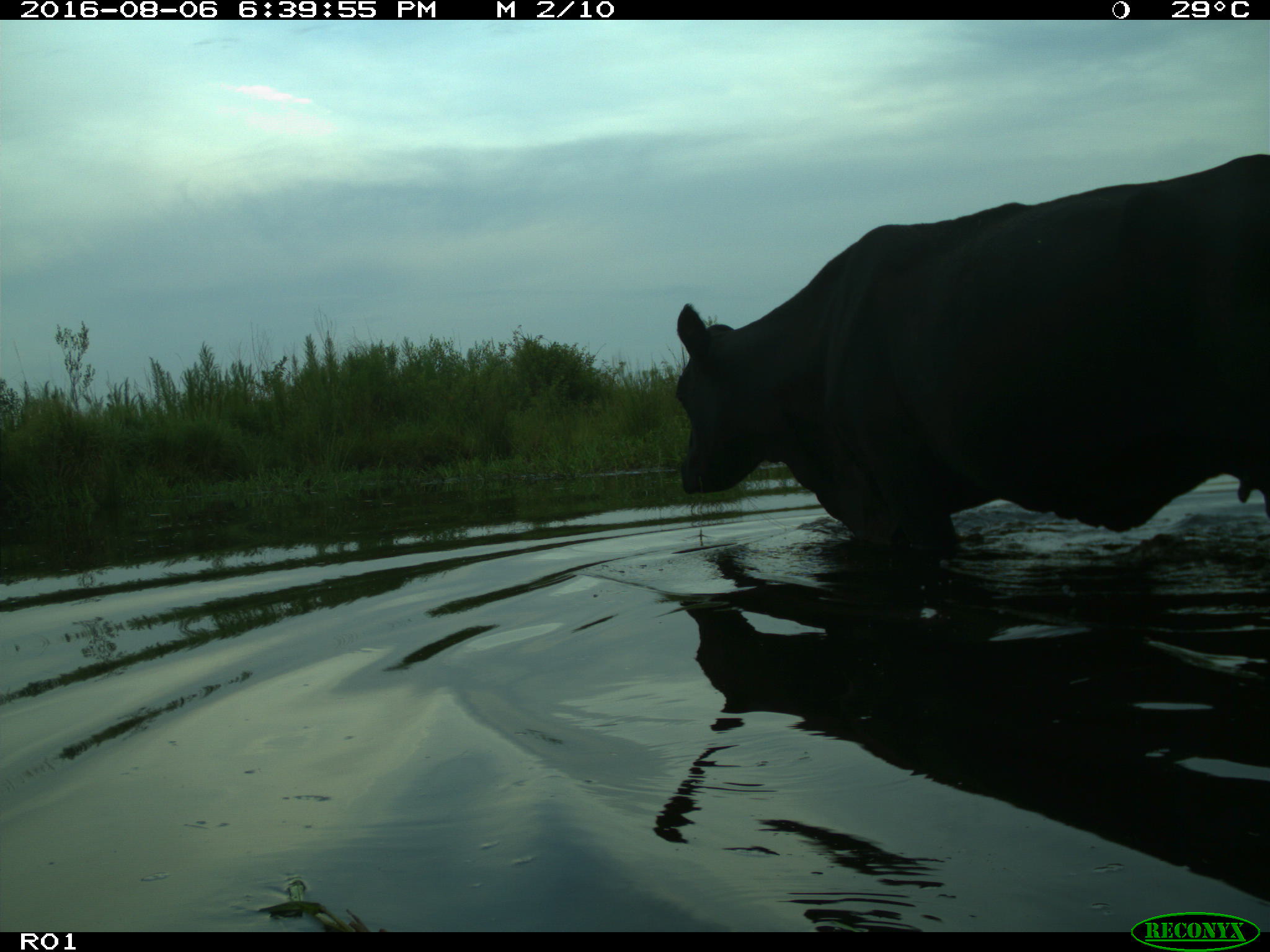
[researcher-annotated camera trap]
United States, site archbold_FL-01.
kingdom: Animalia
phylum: Chordata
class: Mammalia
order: Artiodactyla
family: Bovidae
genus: Bos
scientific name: Bos taurus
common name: domestic cow